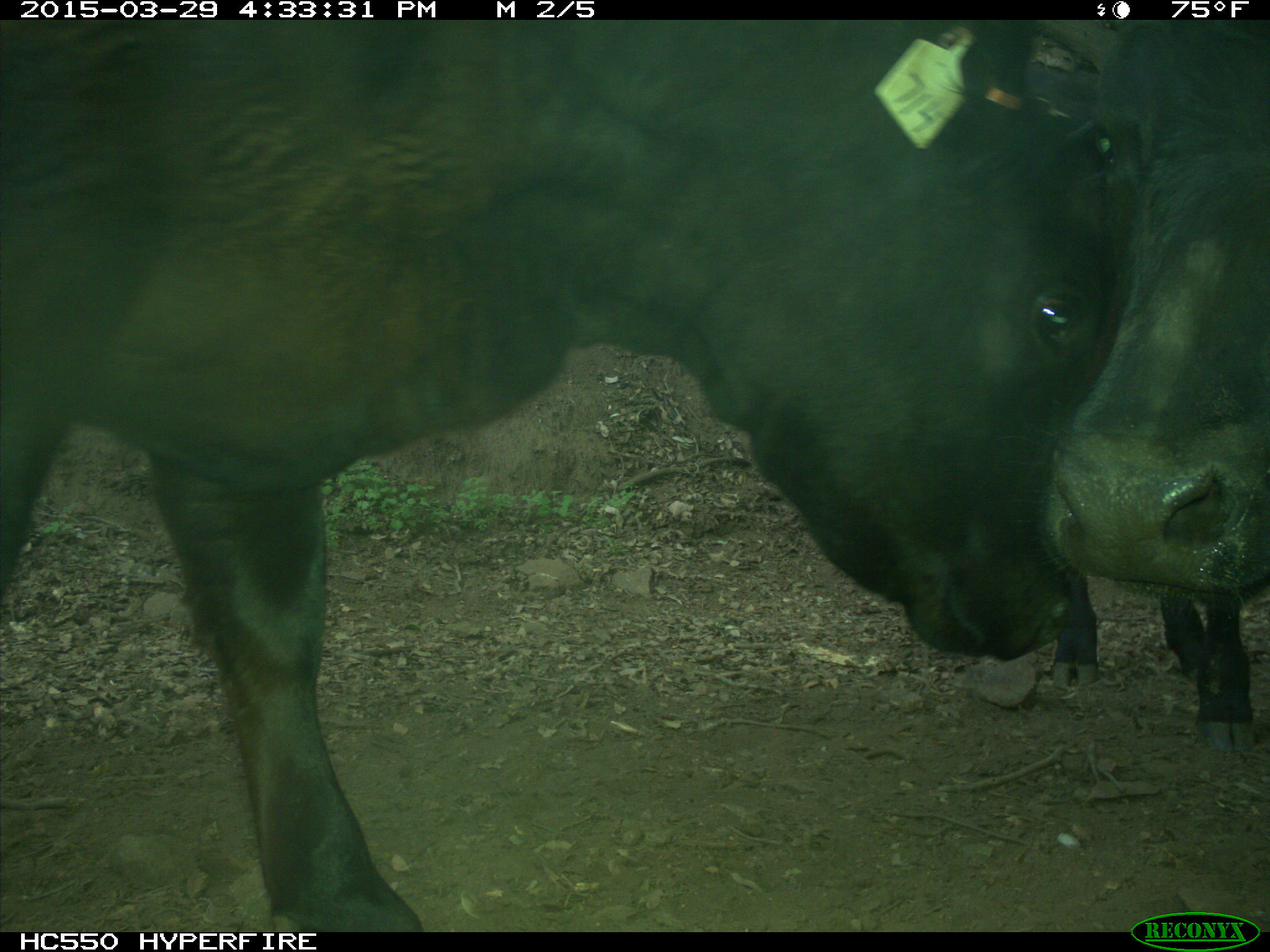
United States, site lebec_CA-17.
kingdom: Animalia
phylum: Chordata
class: Mammalia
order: Artiodactyla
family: Bovidae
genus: Bos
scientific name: Bos taurus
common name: domestic cow